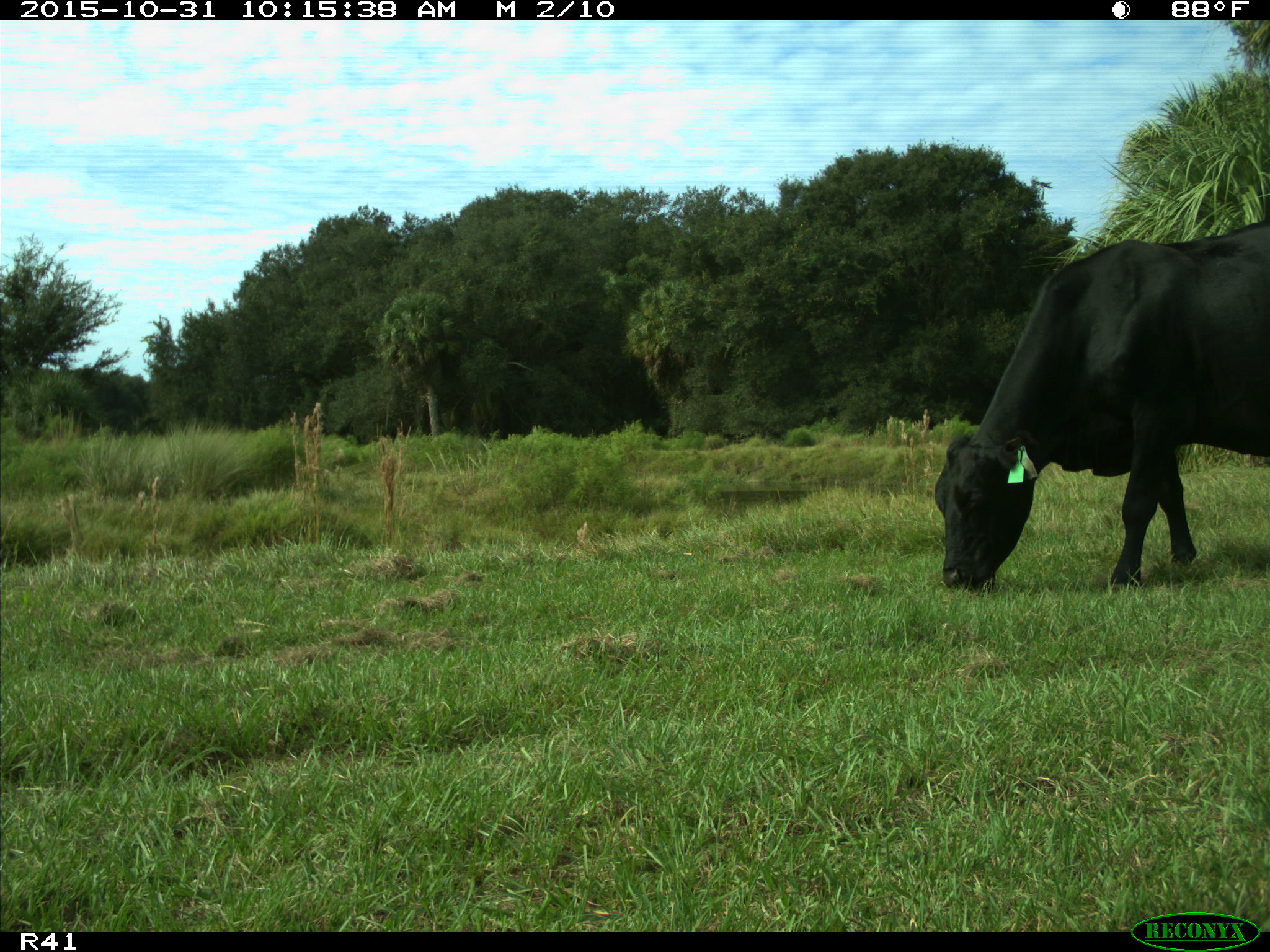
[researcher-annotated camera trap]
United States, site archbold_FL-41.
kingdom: Animalia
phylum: Chordata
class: Mammalia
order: Artiodactyla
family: Bovidae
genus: Bos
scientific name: Bos taurus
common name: domestic cow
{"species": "Bos taurus (domestic cow)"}